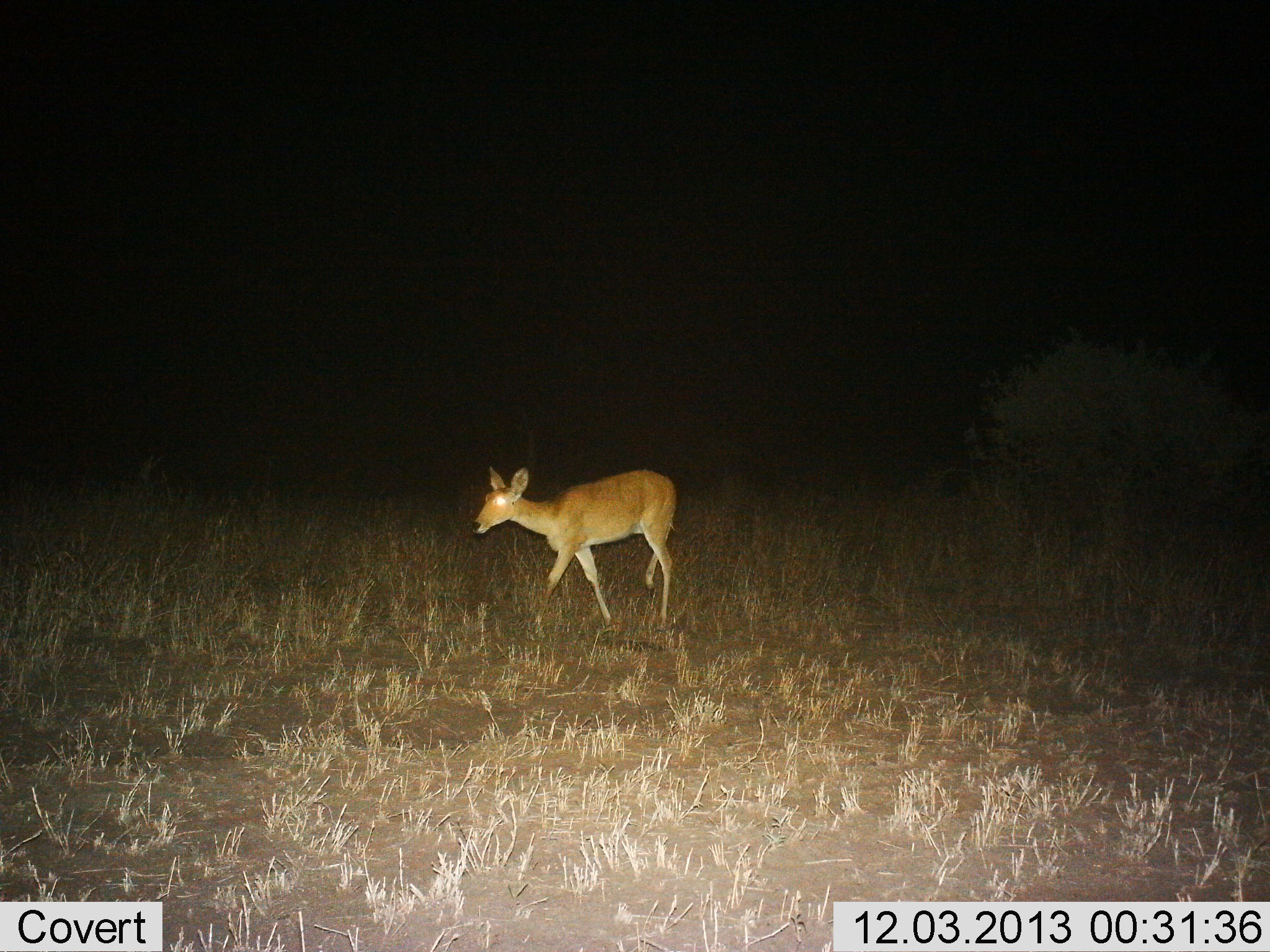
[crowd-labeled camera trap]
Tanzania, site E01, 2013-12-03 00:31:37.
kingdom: Animalia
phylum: Chordata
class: Mammalia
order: Artiodactyla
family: Bovidae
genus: Redunca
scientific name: Redunca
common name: reedbuck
Reedbuck (Redunca), count 1. Behavior (volunteer vote fractions): standing 50%, resting 0%, moving 60%, interacting 0%. Young present (vote fraction): 0%. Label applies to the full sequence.